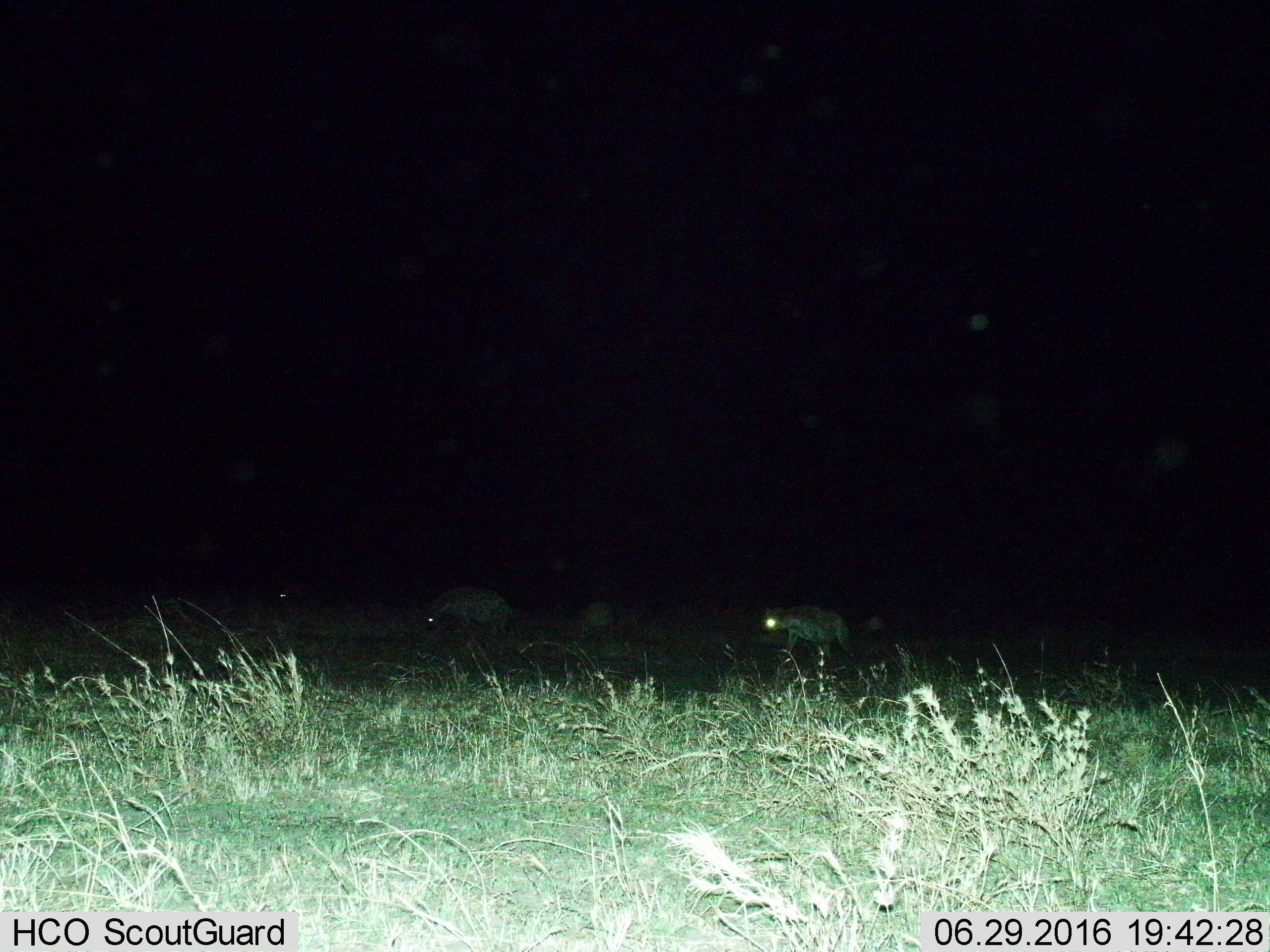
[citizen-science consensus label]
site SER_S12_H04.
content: unidentified animal